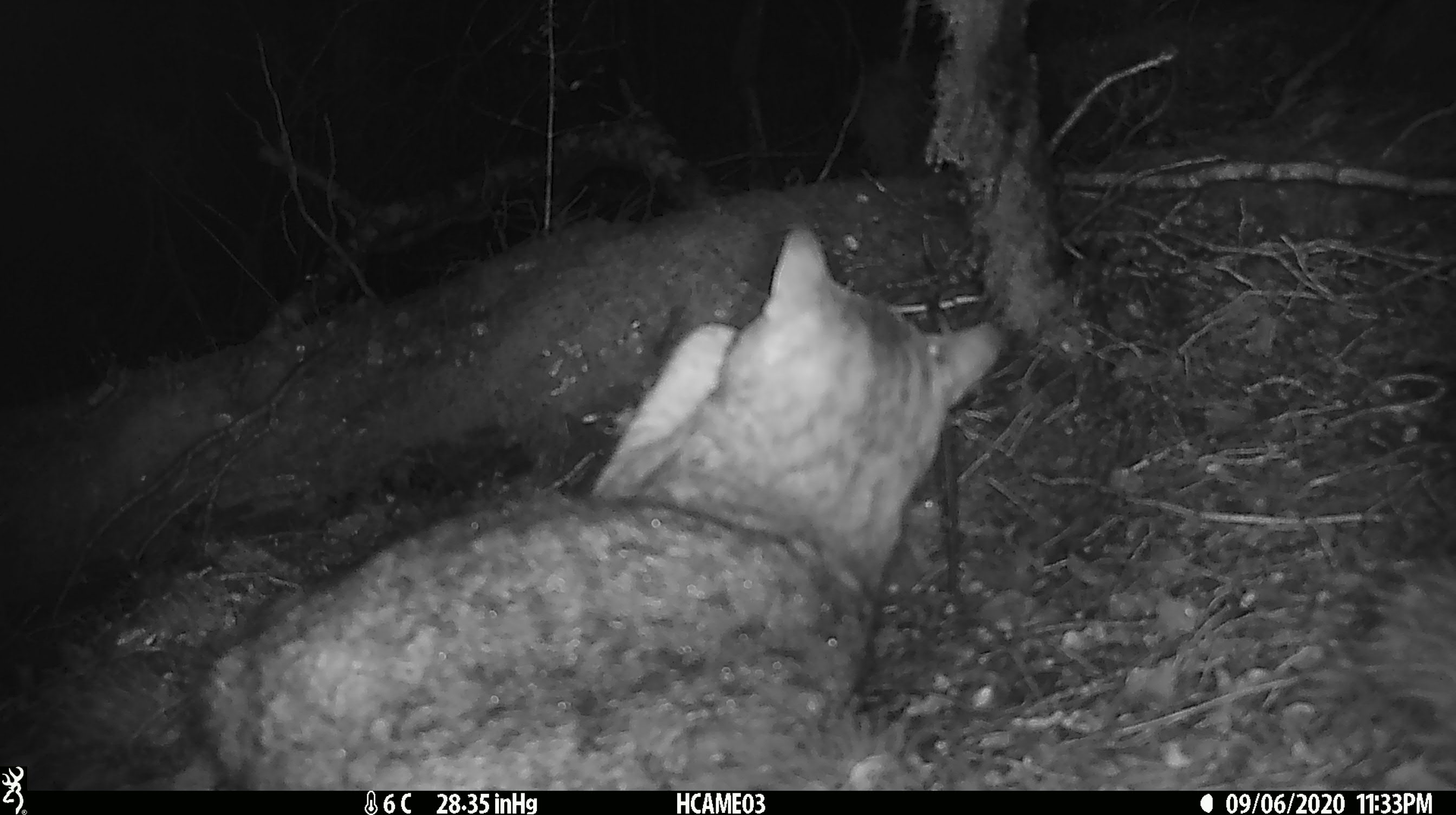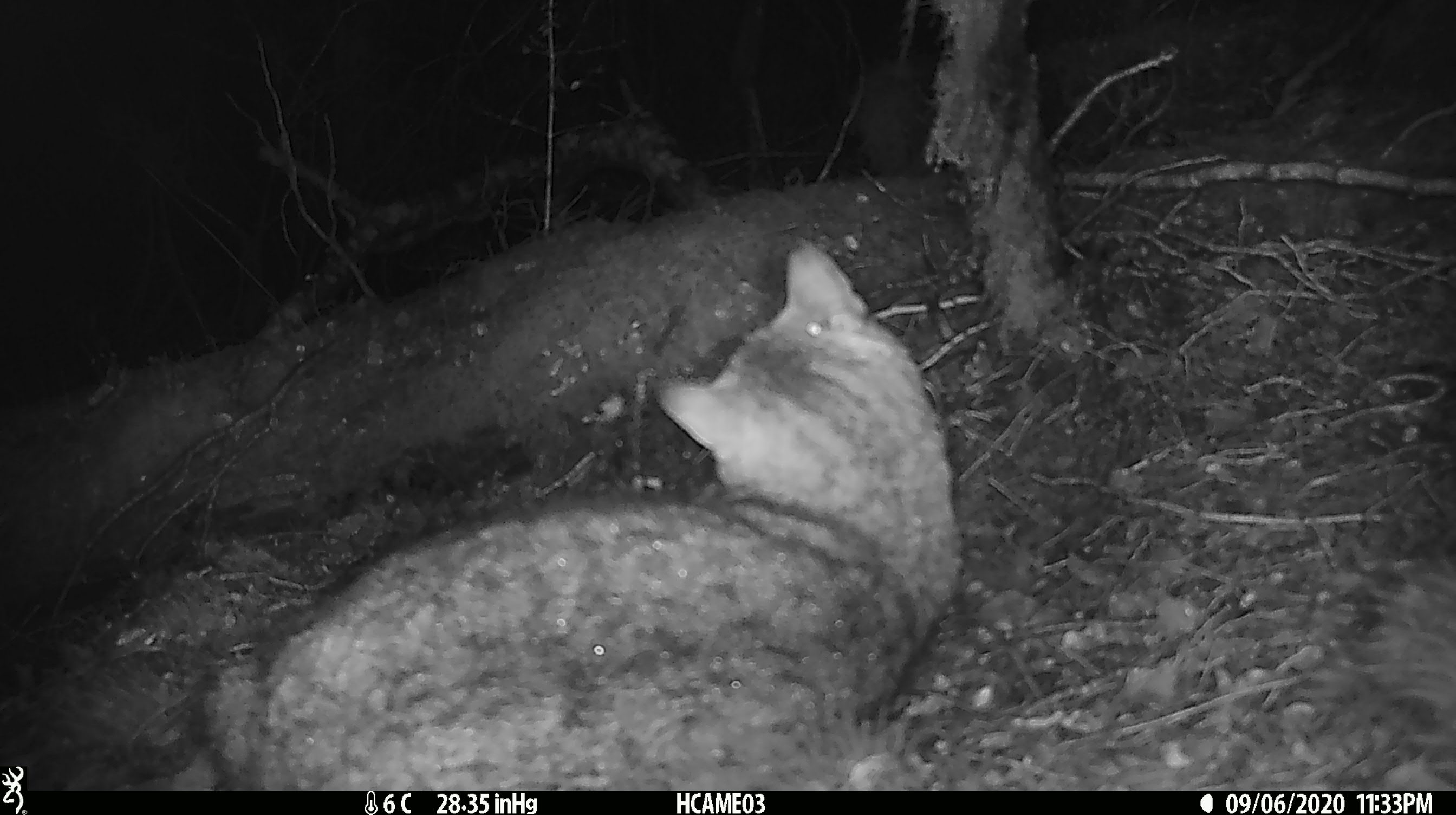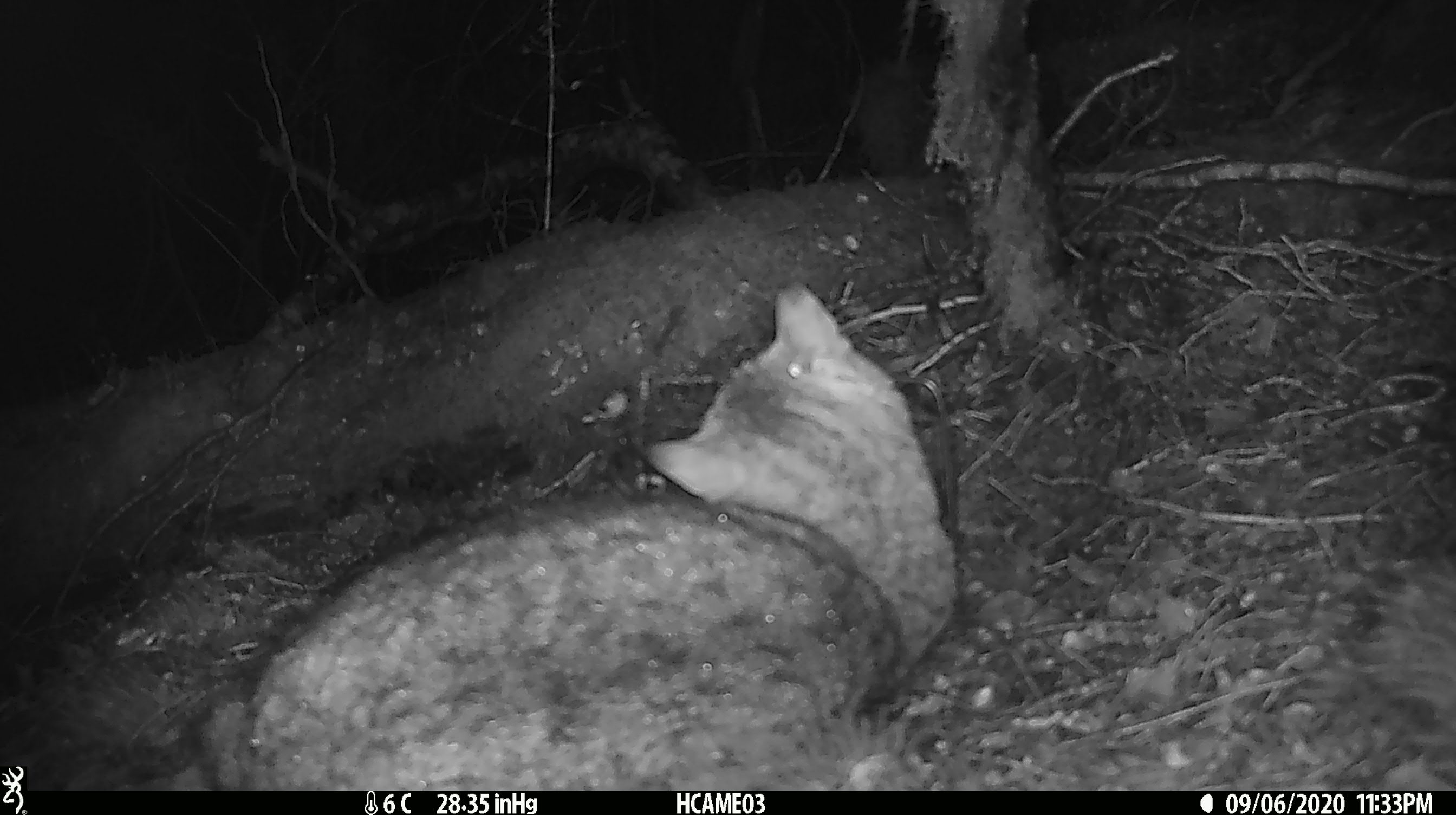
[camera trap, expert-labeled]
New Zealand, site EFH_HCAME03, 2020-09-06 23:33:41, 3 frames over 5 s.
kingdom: Animalia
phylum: Chordata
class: Mammalia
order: Carnivora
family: Felidae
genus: Felis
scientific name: Felis catus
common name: domestic cat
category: cat